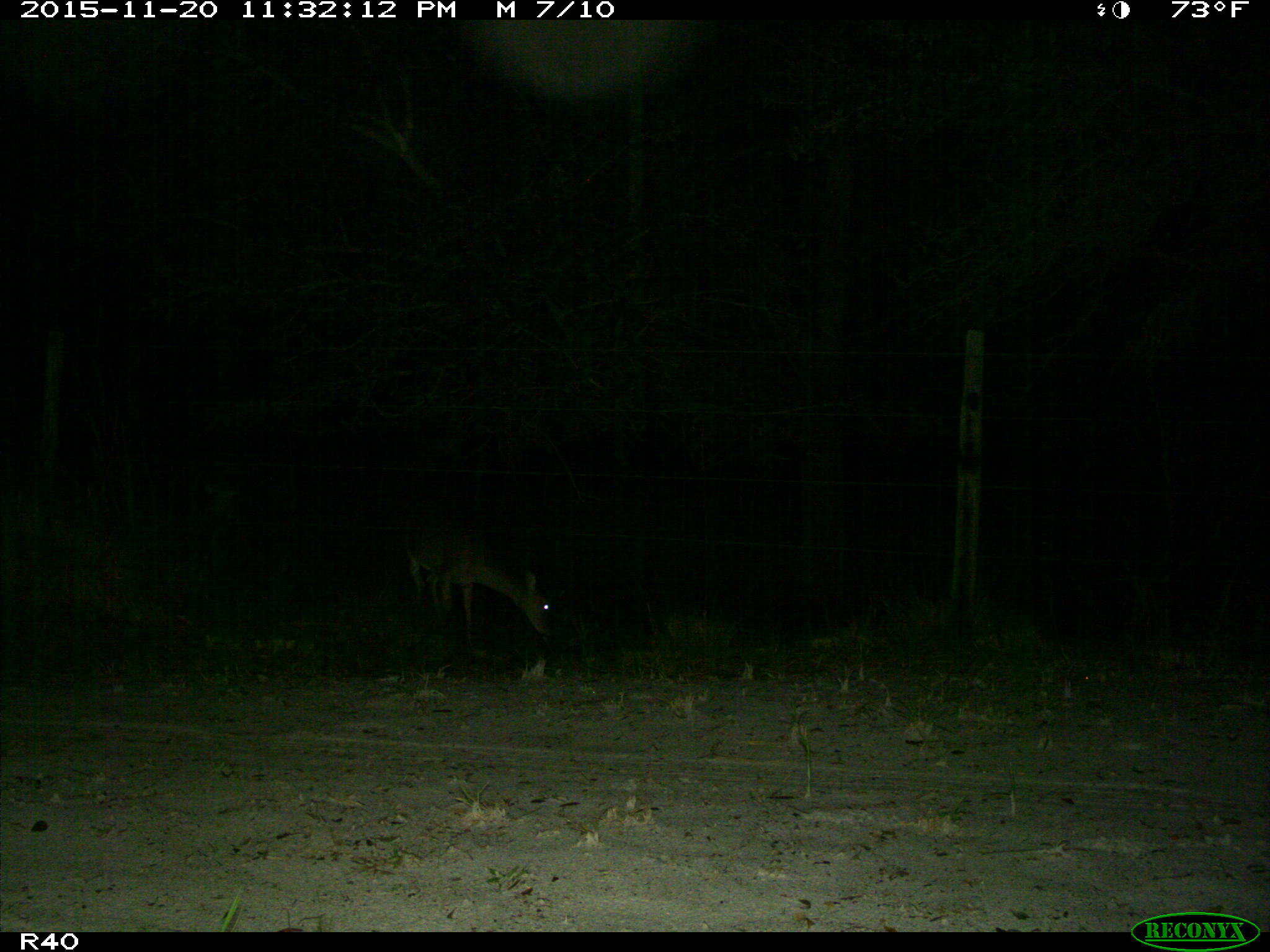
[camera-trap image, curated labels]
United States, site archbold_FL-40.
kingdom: Animalia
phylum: Chordata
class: Mammalia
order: Artiodactyla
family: Cervidae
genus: Odocoileus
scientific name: Odocoileus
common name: deer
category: unidentified deer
Unidentified deer (deer) (Odocoileus).